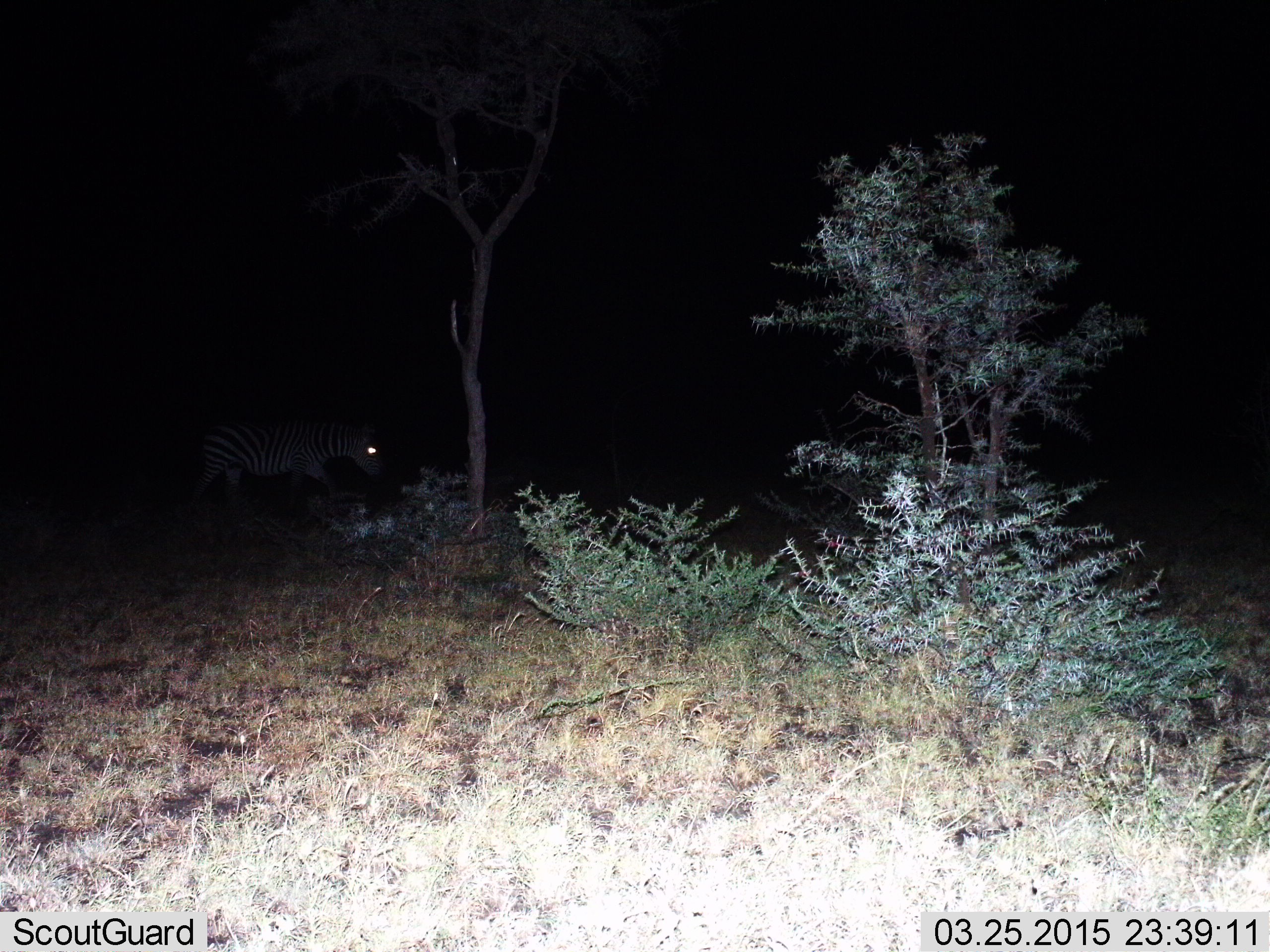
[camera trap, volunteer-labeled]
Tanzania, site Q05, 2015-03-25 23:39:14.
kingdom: Animalia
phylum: Chordata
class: Mammalia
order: Perissodactyla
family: Equidae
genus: Equus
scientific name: Equus quagga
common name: plains zebra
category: zebra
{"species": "zebra (plains zebra) (Equus quagga)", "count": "1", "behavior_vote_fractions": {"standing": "10%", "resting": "0%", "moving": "90%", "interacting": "0%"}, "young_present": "0%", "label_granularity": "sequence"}